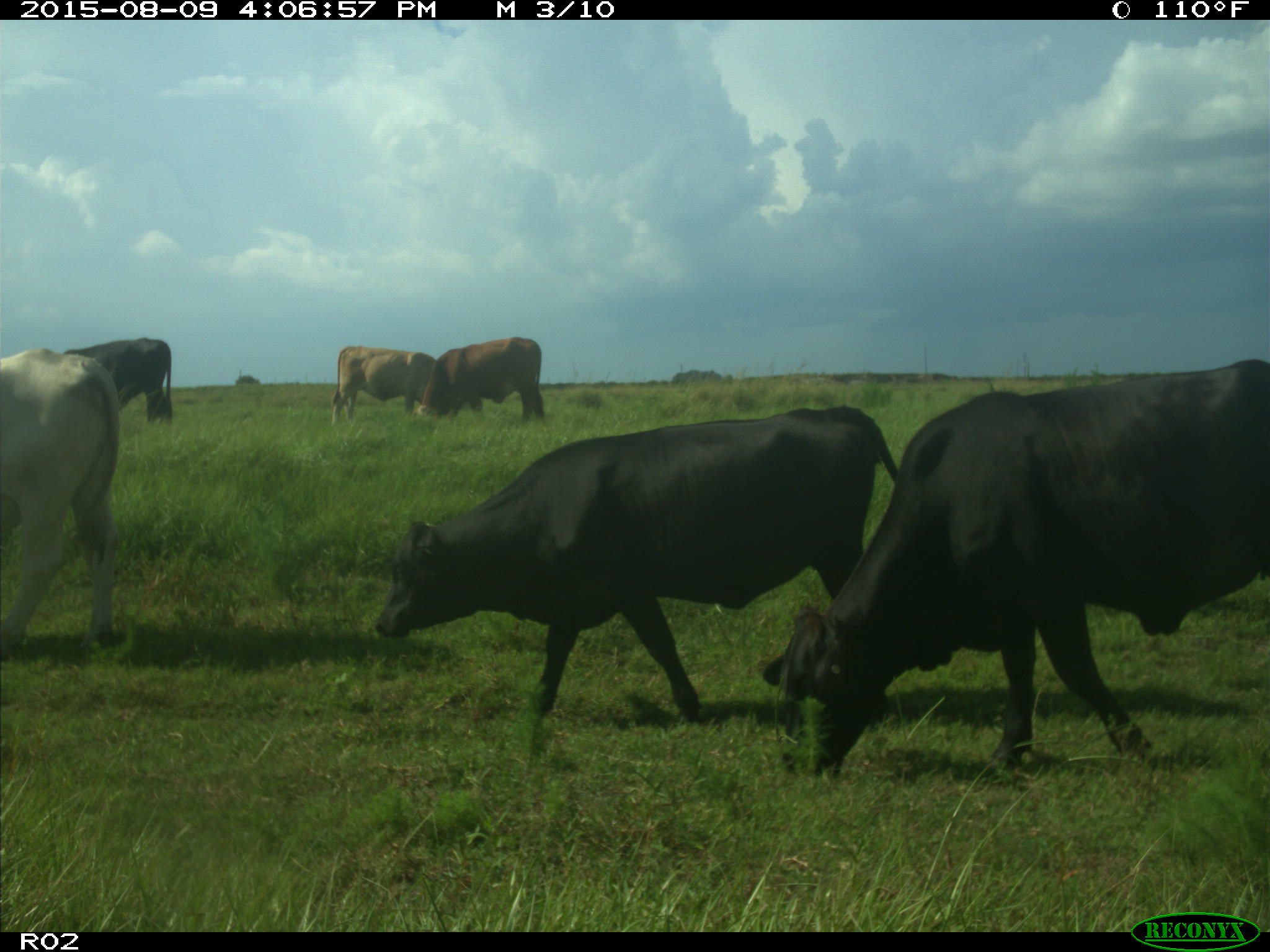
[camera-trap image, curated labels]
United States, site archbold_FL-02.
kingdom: Animalia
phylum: Chordata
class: Mammalia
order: Artiodactyla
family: Bovidae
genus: Bos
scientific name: Bos taurus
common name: domestic cow